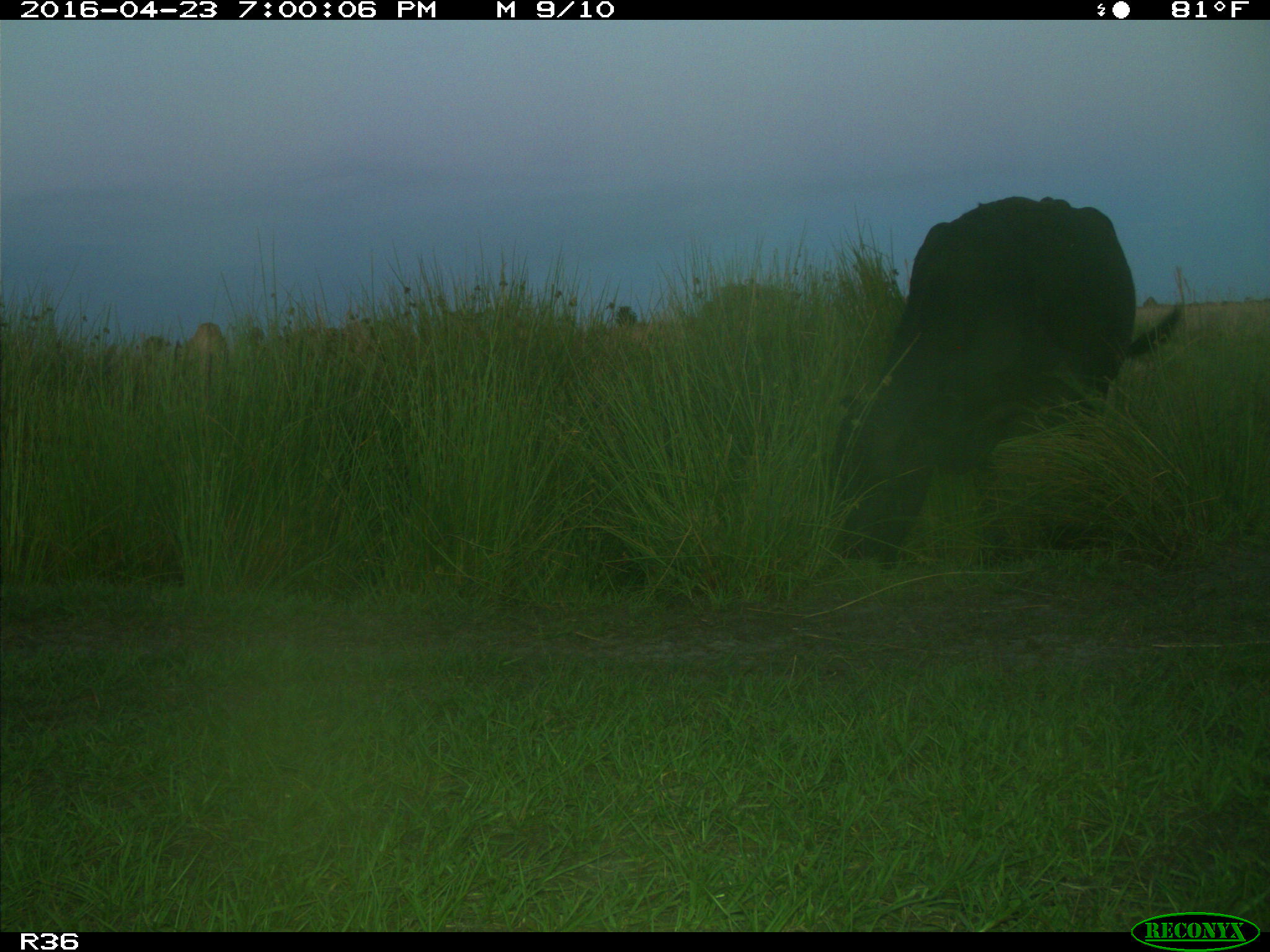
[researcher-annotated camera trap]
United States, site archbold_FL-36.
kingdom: Animalia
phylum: Chordata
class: Mammalia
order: Artiodactyla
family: Bovidae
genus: Bos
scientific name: Bos taurus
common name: domestic cow